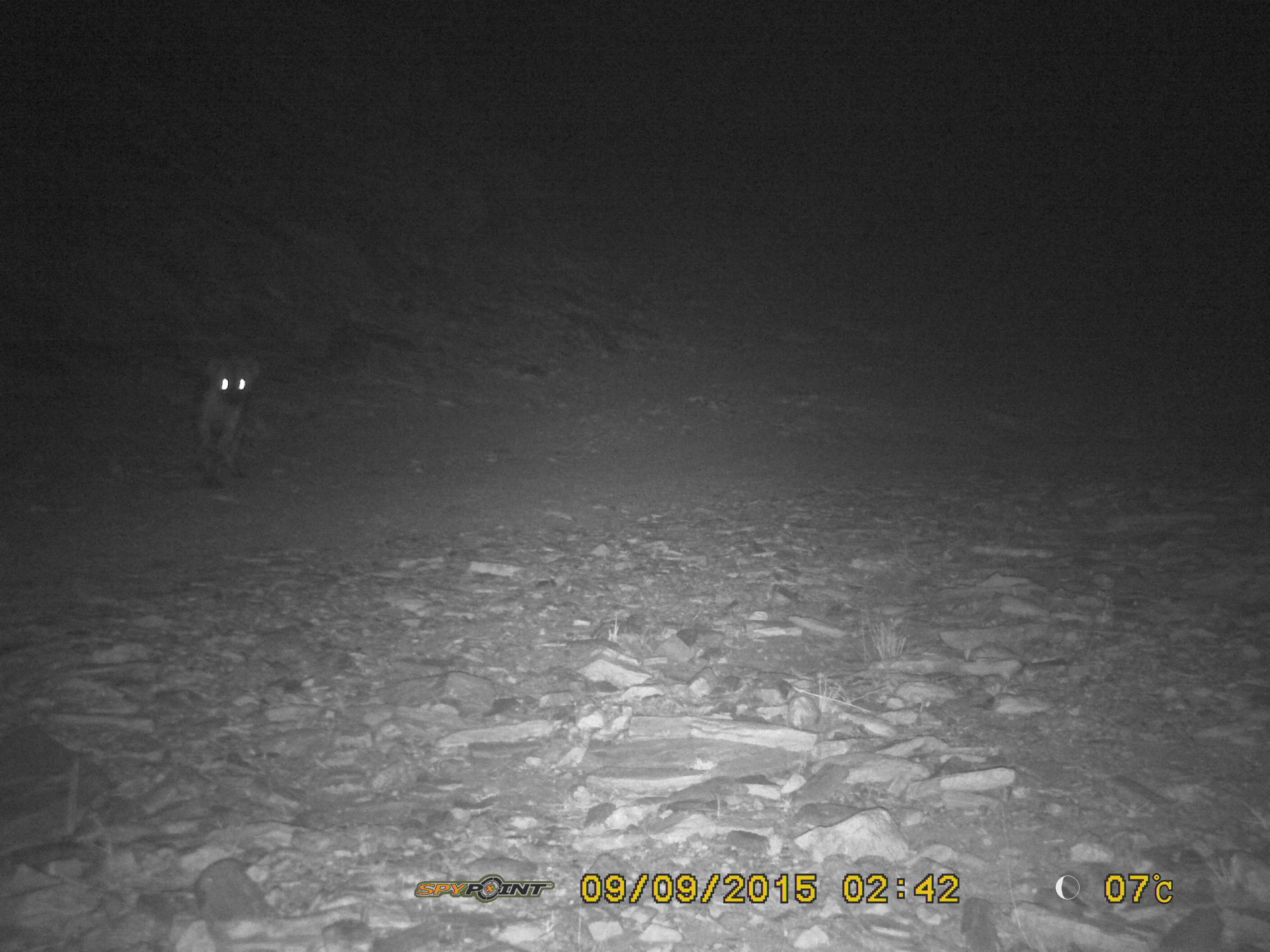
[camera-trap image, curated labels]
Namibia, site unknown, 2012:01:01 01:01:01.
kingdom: Animalia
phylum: Chordata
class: Mammalia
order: Carnivora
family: Hyaenidae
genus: Crocuta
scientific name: Crocuta crocuta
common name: spotted hyena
Crocuta crocuta (spotted hyena).